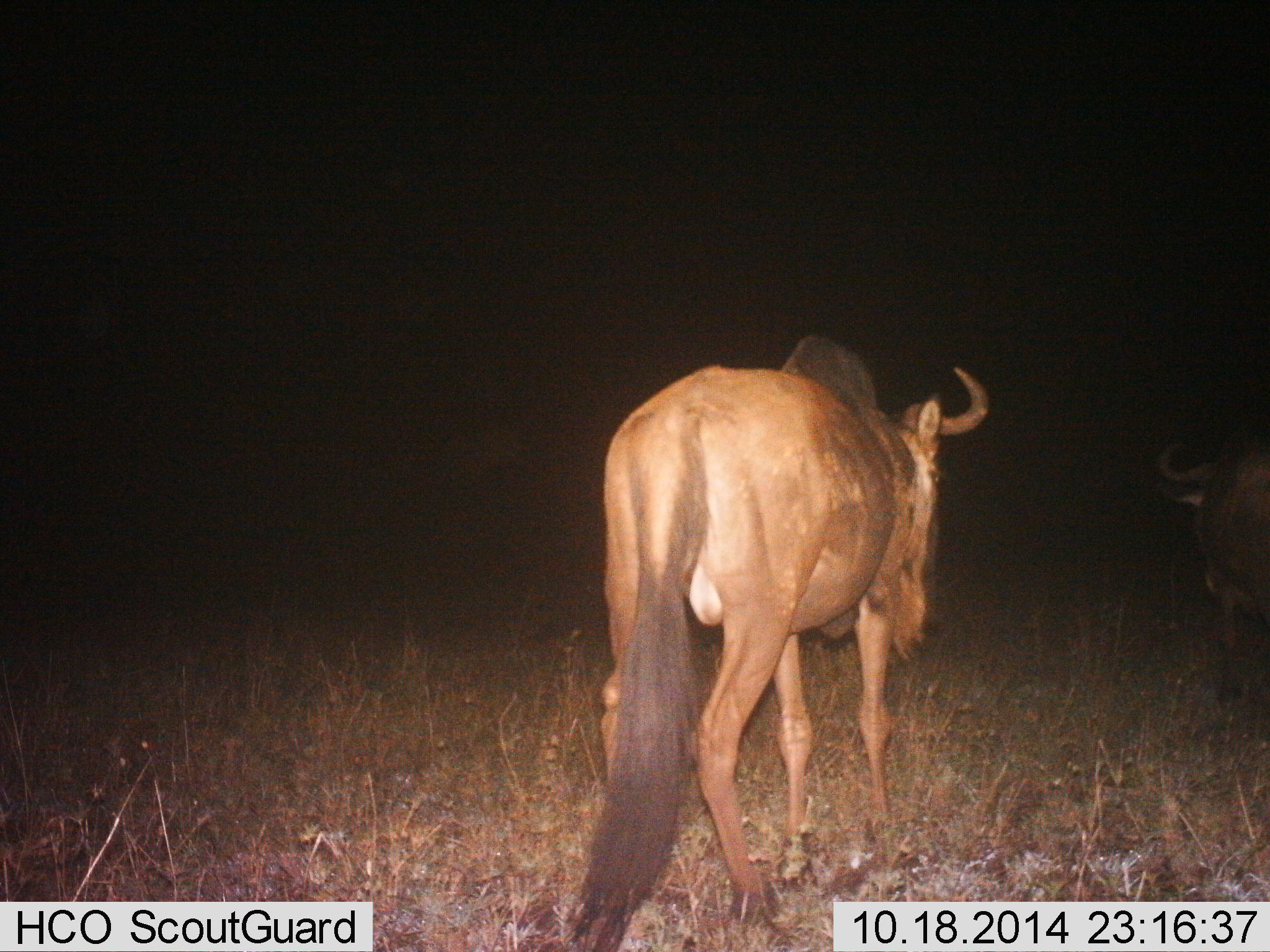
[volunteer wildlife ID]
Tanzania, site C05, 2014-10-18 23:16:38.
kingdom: Animalia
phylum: Chordata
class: Mammalia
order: Artiodactyla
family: Bovidae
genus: Connochaetes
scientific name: Connochaetes taurinus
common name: blue wildebeest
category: wildebeest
Wildebeest (blue wildebeest) (Connochaetes taurinus), count 2. Behavior (volunteer vote fractions): standing 70%, resting 0%, moving 40%, interacting 0%. Young present (vote fraction): 0%. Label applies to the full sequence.